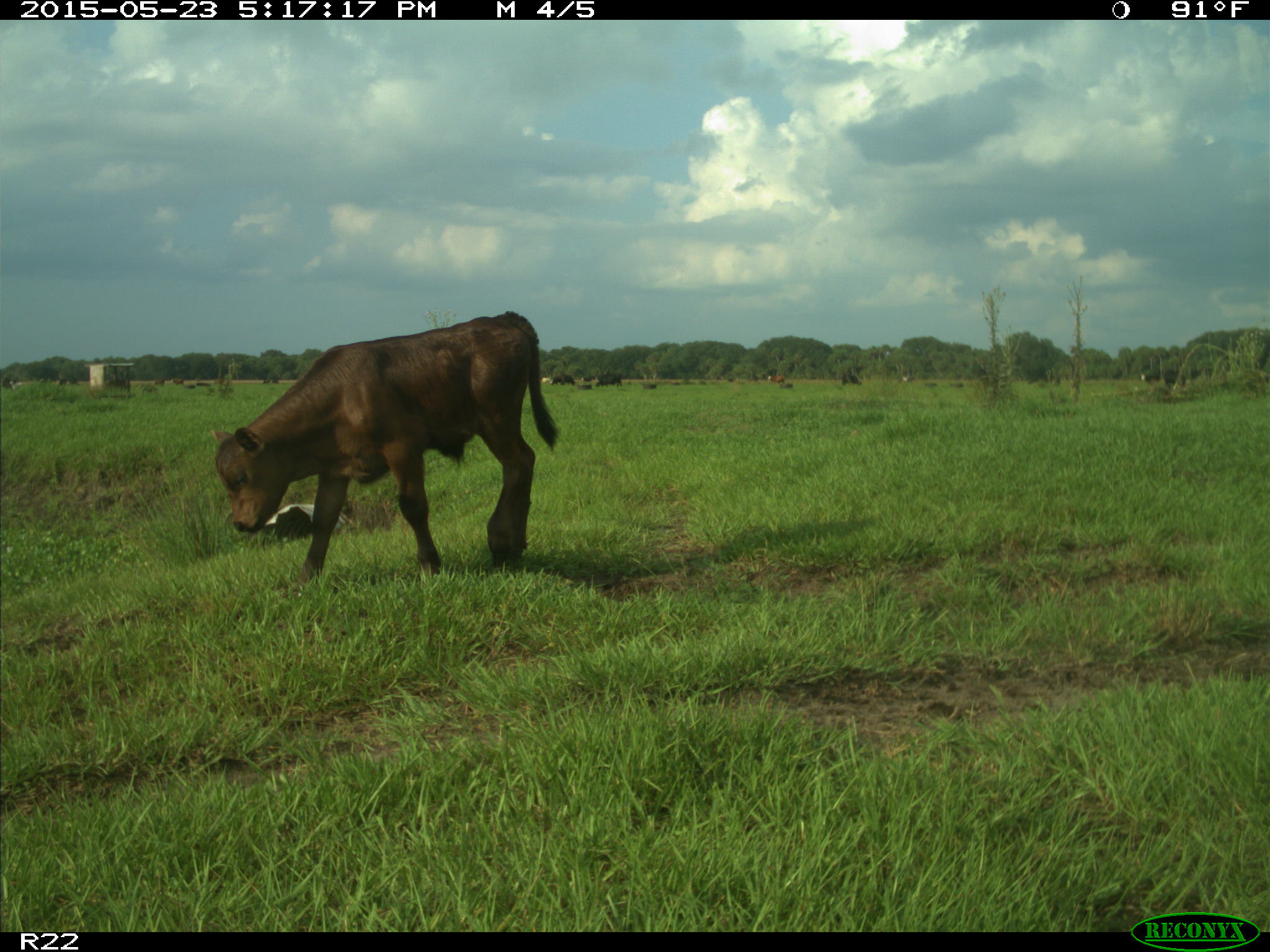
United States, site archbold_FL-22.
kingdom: Animalia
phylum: Chordata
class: Mammalia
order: Artiodactyla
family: Bovidae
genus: Bos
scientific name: Bos taurus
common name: domestic cow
Bos taurus (domestic cow).